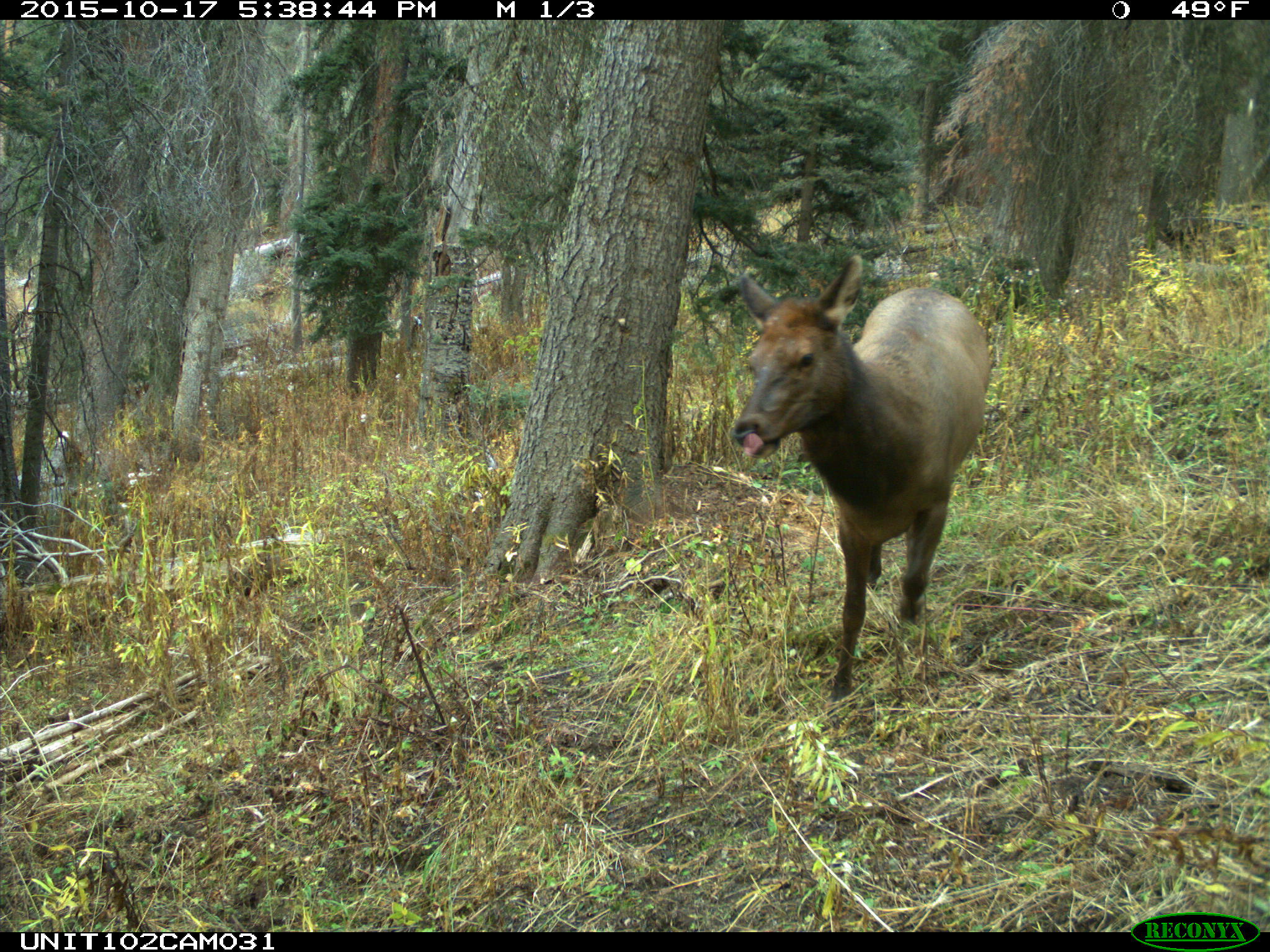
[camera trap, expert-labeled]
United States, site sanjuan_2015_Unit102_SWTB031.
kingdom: Animalia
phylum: Chordata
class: Mammalia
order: Artiodactyla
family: Cervidae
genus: Cervus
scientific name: Cervus elaphus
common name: red deer